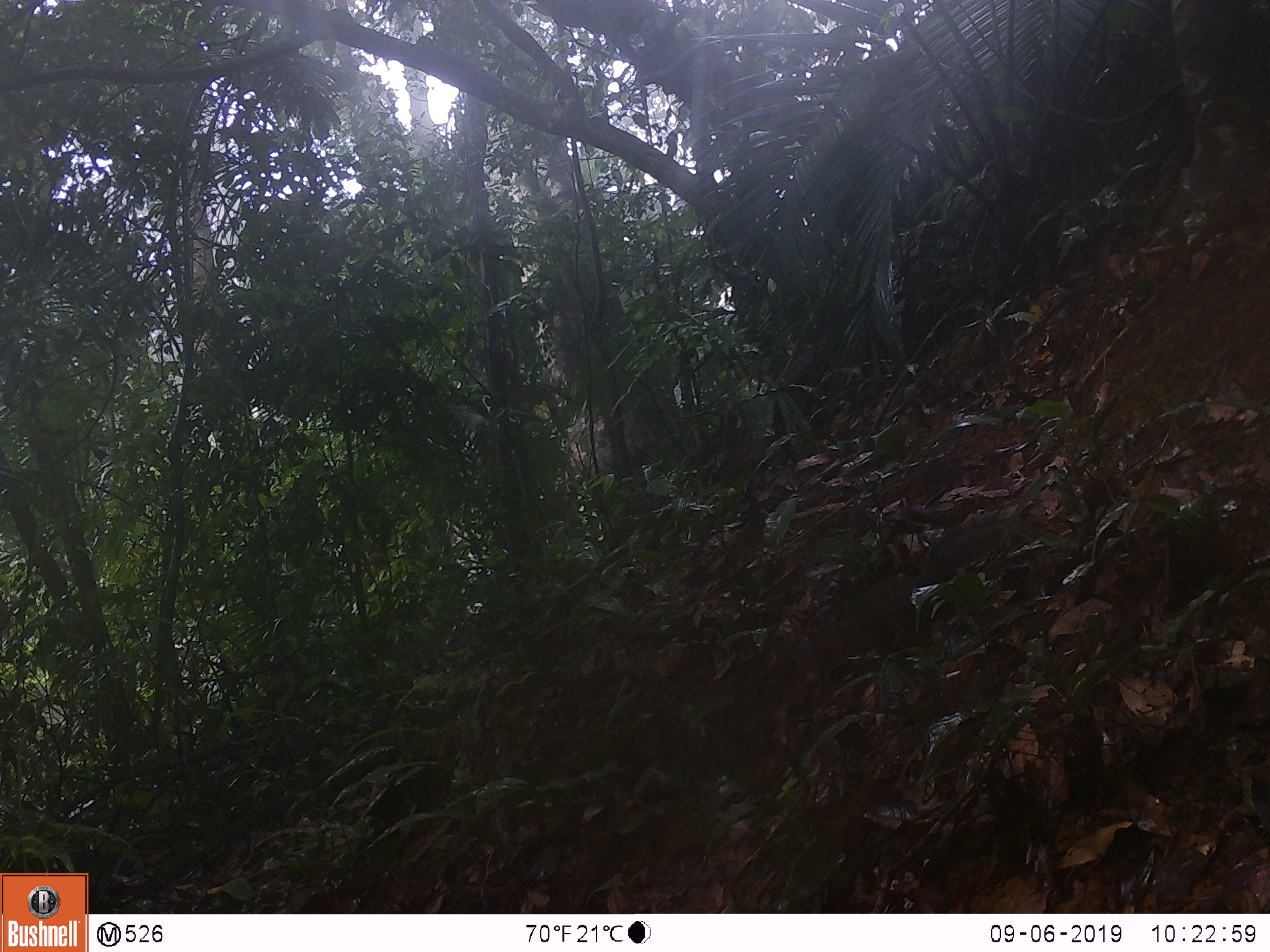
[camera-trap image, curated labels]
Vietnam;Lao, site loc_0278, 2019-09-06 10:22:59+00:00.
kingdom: Animalia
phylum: Chordata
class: Mammalia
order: Rodentia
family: Sciuridae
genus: Dremomys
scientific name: Dremomys rufigenis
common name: red-cheeked squirrel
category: red cheeked squirrel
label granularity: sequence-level